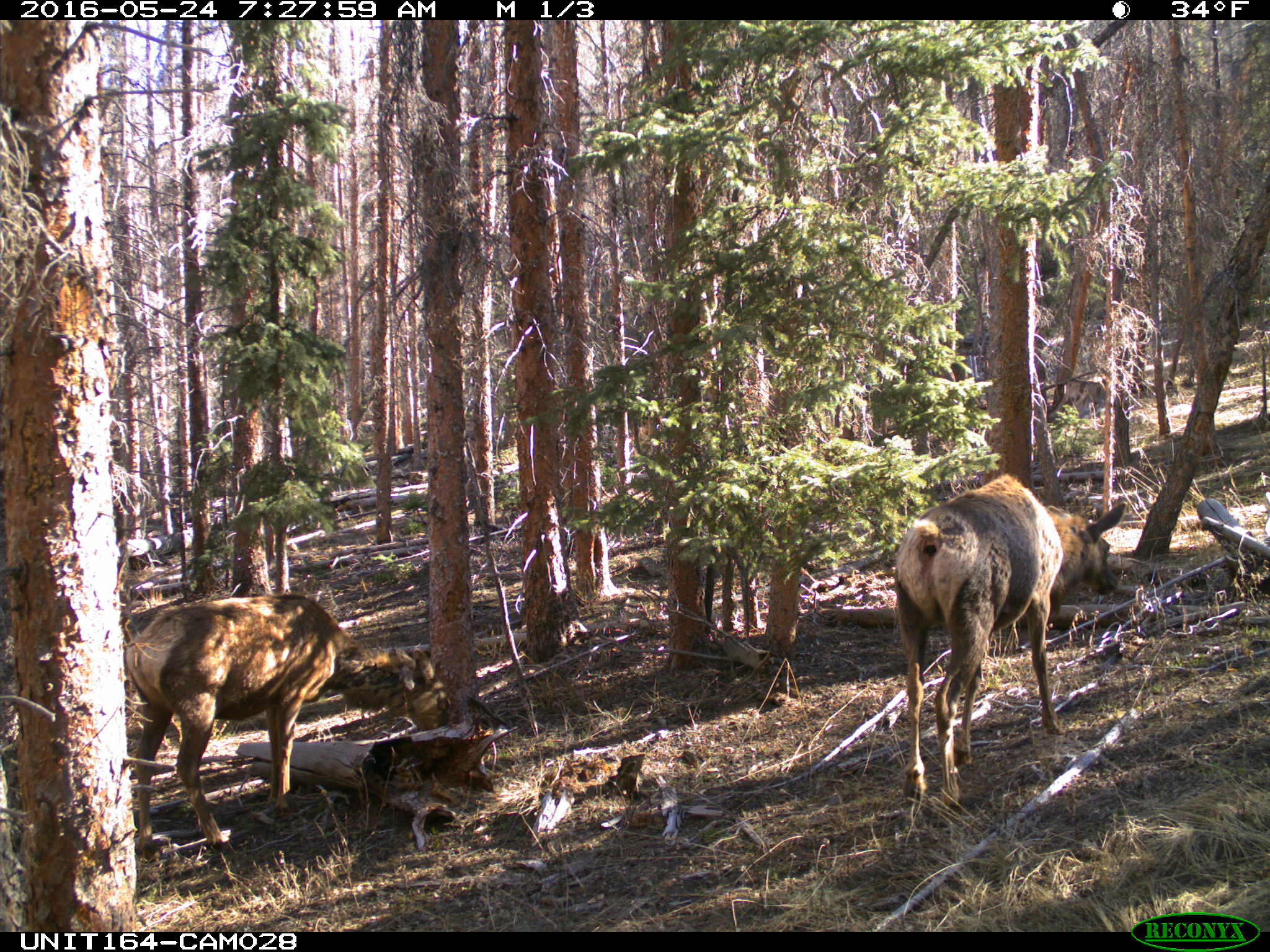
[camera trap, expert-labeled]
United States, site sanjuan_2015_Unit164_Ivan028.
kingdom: Animalia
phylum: Chordata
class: Mammalia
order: Artiodactyla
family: Cervidae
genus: Cervus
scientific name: Cervus elaphus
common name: red deer